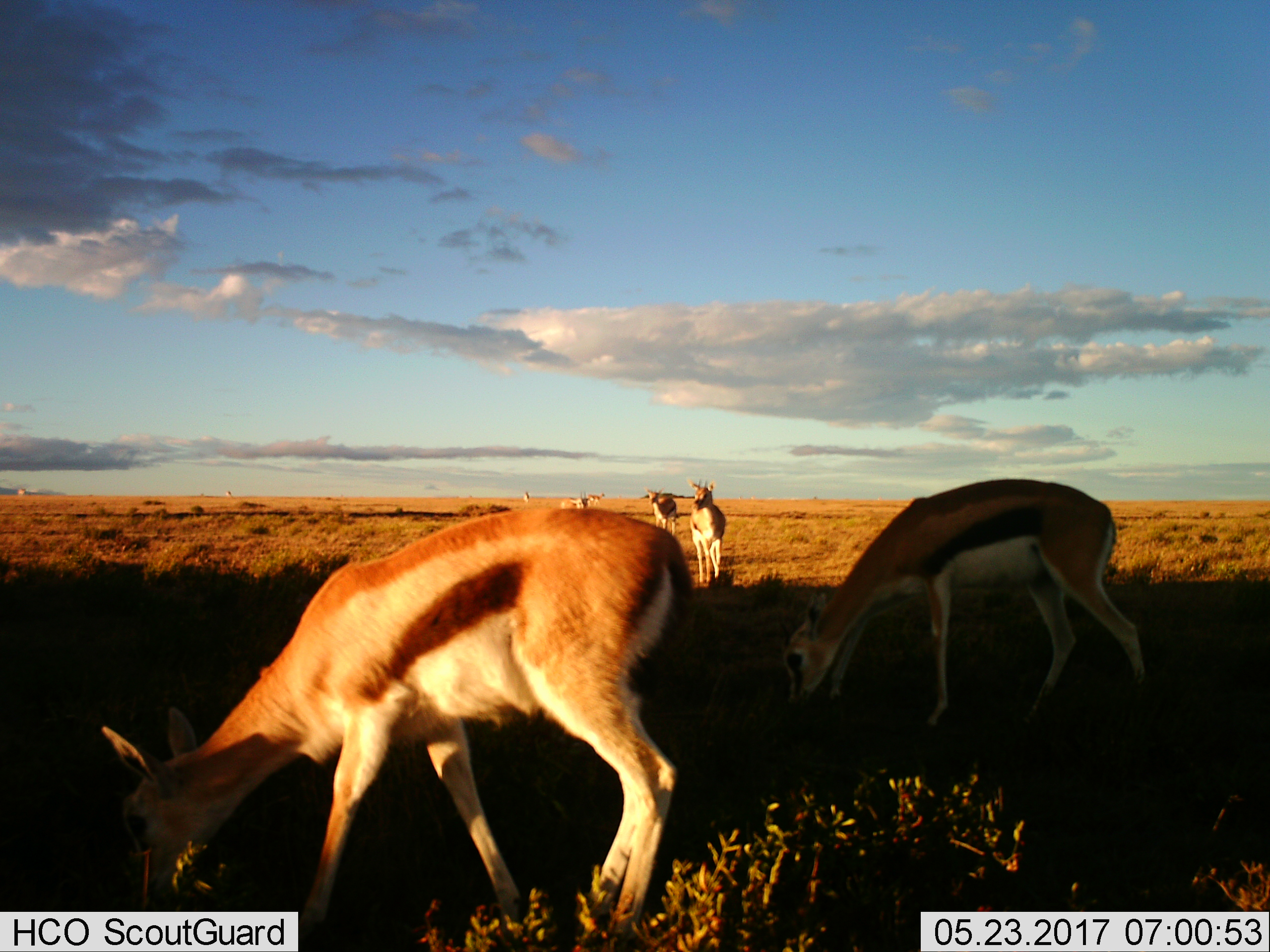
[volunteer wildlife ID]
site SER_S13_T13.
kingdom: Animalia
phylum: Chordata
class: Mammalia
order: Artiodactyla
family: Bovidae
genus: Eudorcas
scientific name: Eudorcas thomsonii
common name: thomson's gazelle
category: gazellethomsons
Gazellethomsons (thomson's gazelle) (Eudorcas thomsonii), count 7. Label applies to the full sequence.